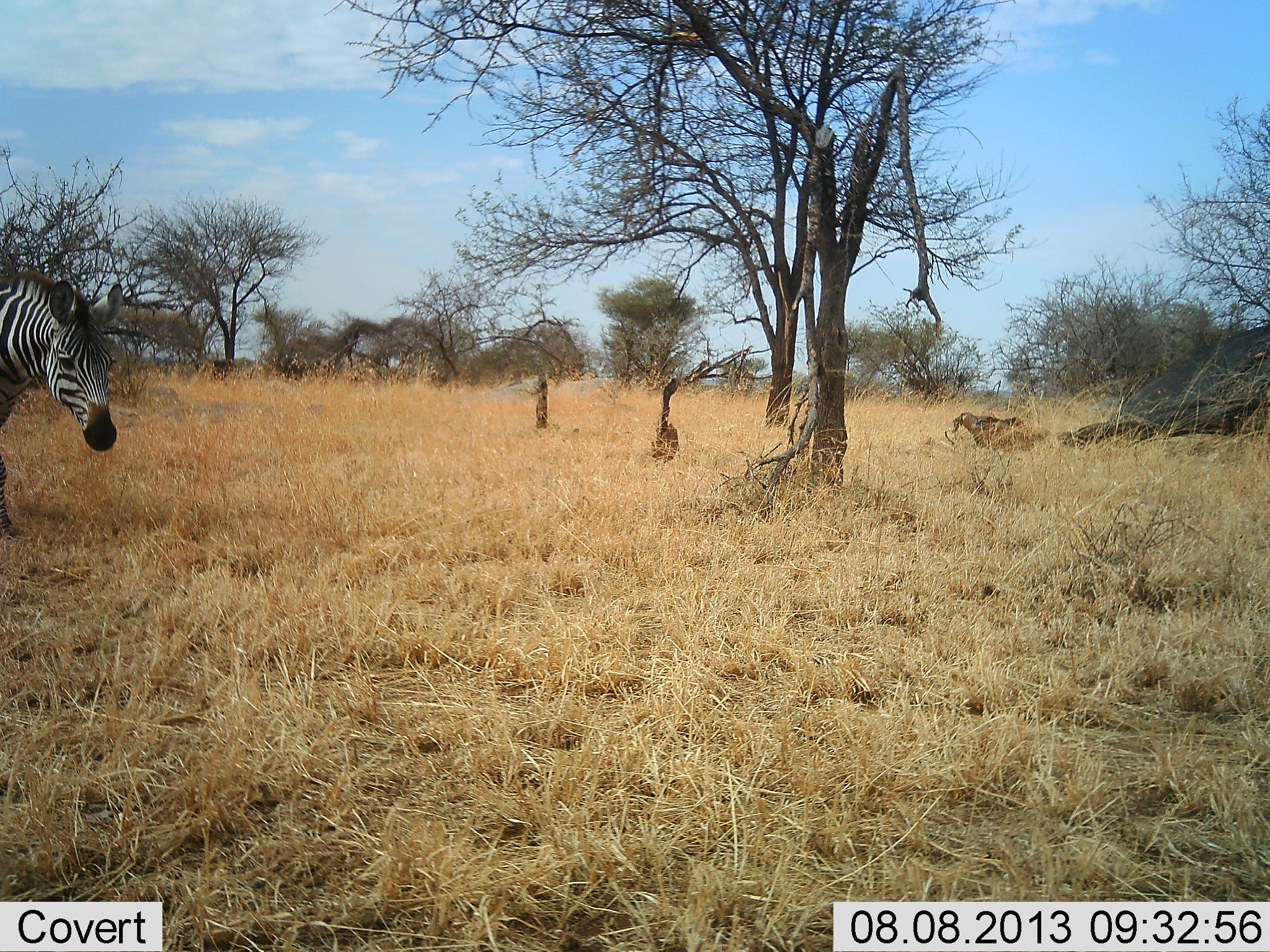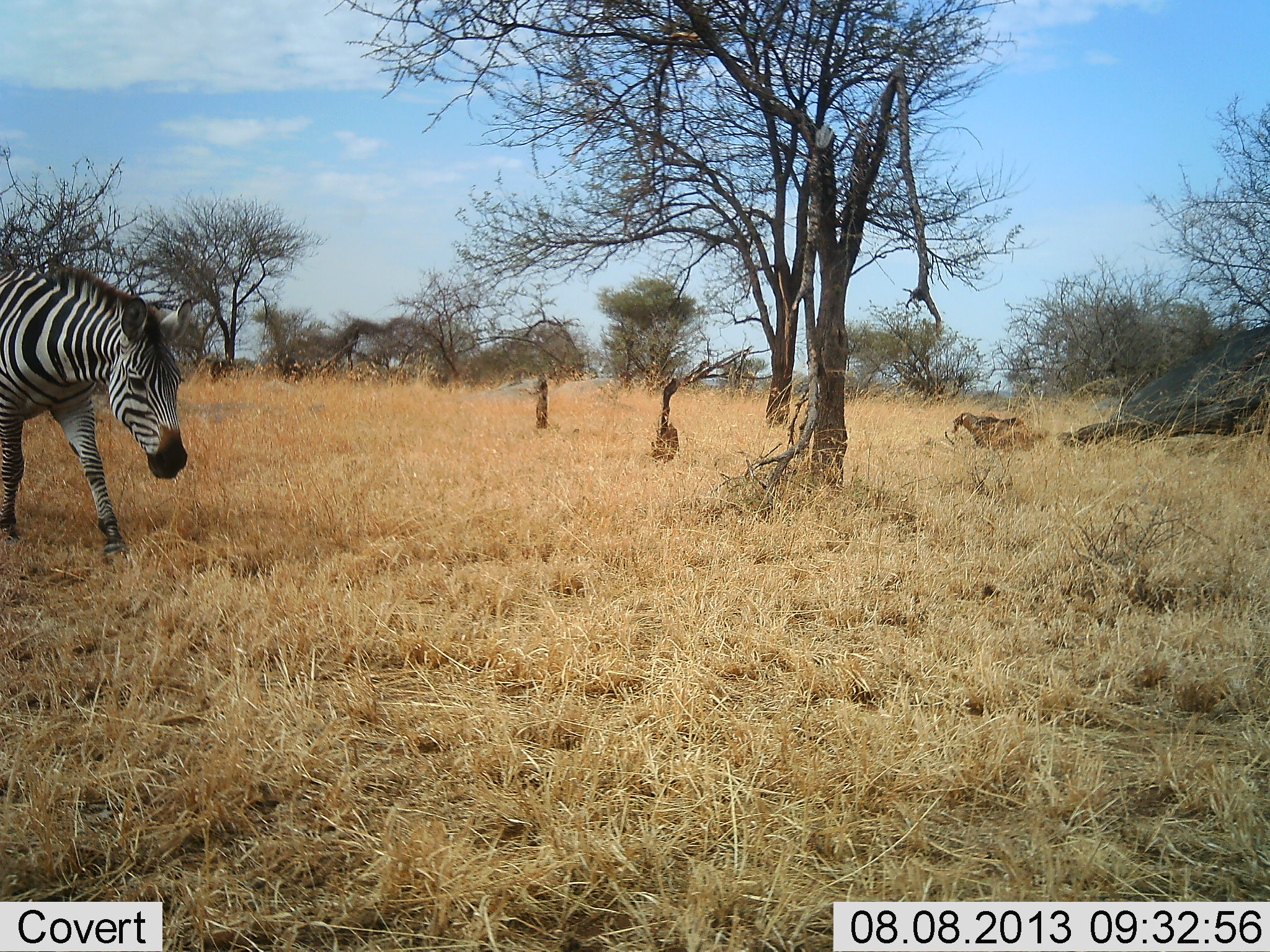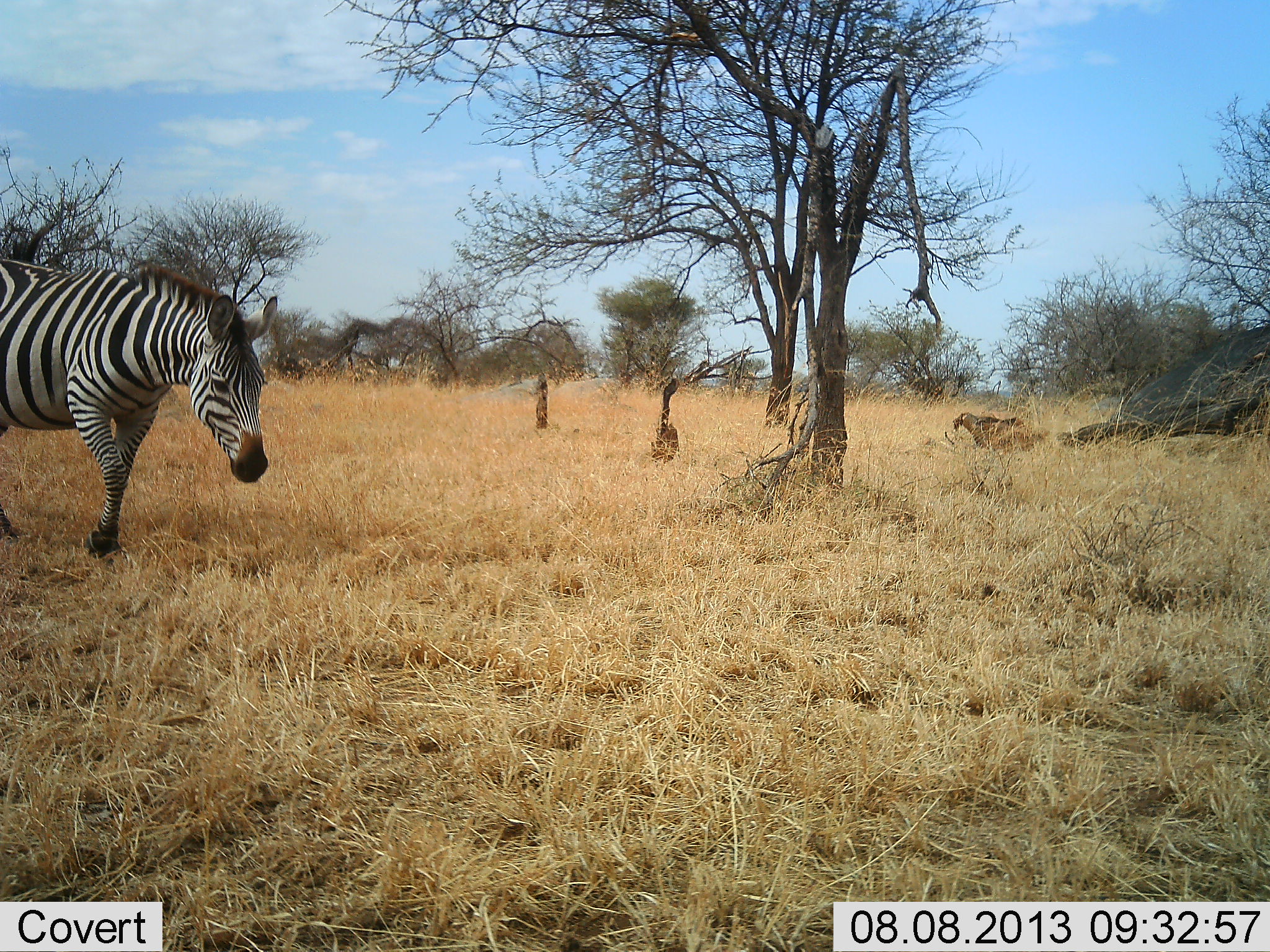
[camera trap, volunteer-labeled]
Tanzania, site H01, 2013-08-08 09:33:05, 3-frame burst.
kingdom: Animalia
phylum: Chordata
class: Mammalia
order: Perissodactyla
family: Equidae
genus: Equus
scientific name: Equus quagga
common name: plains zebra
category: zebra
Zebra (plains zebra) (Equus quagga), count 1. Behavior (volunteer vote fractions): standing 4%, resting 0%, moving 92%, interacting 0%. Young present (vote fraction): 0%. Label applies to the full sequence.